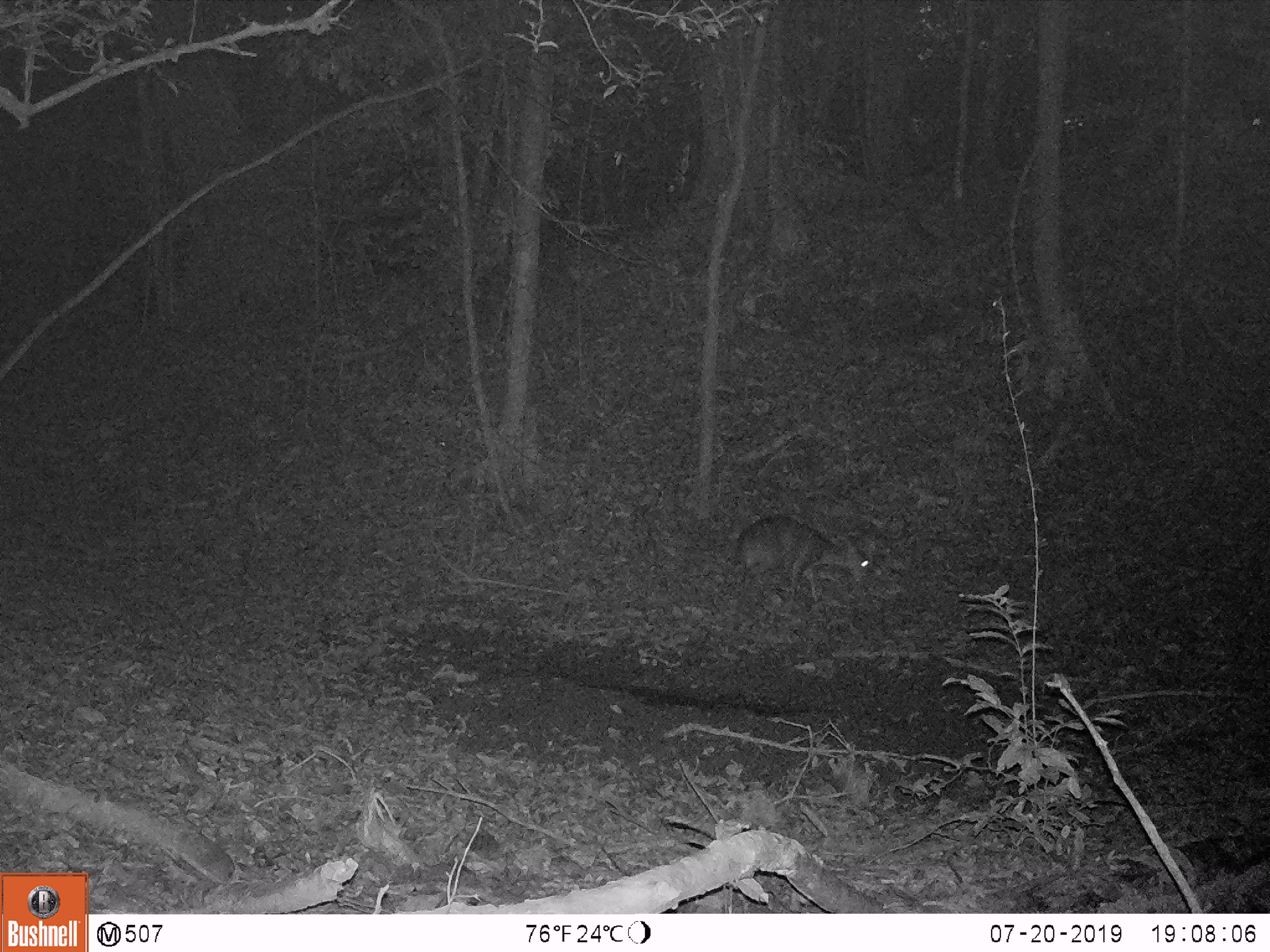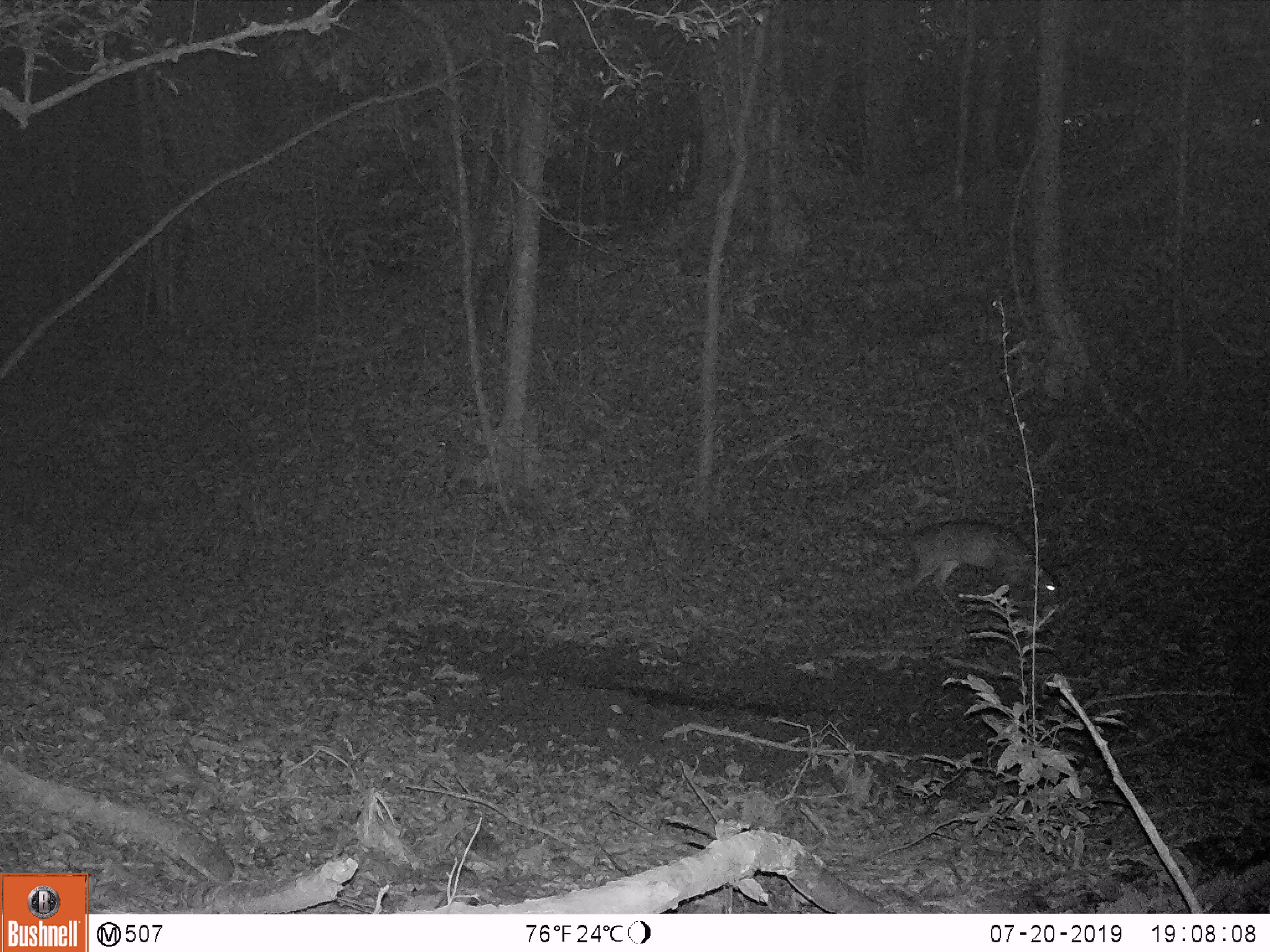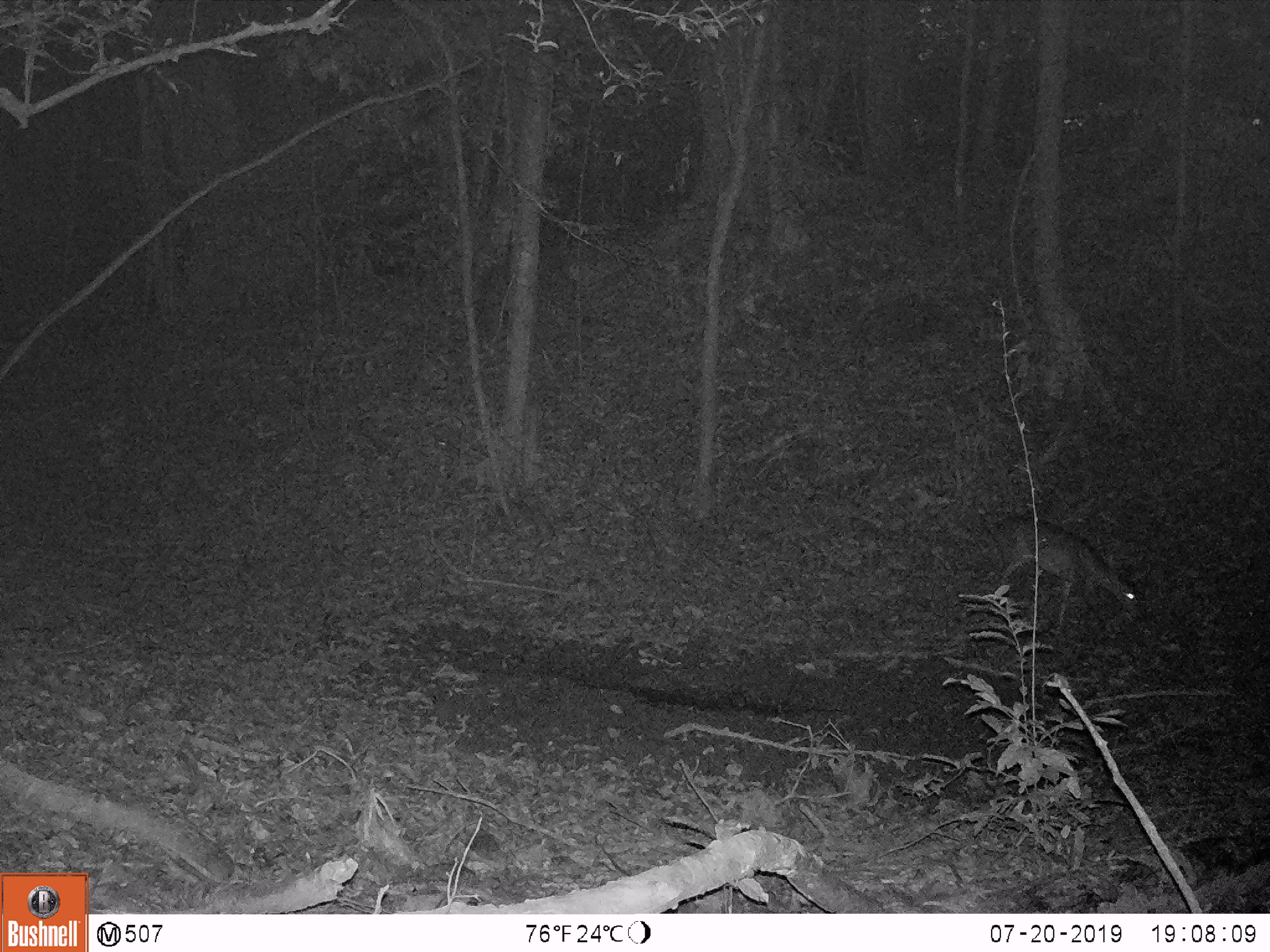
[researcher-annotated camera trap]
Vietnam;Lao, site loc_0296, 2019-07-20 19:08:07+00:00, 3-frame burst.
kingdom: Animalia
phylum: Chordata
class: Mammalia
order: Artiodactyla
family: Cervidae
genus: Muntiacus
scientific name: Muntiacus vuquangensis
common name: large-antlered muntjac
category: large antlered muntjac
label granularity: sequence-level